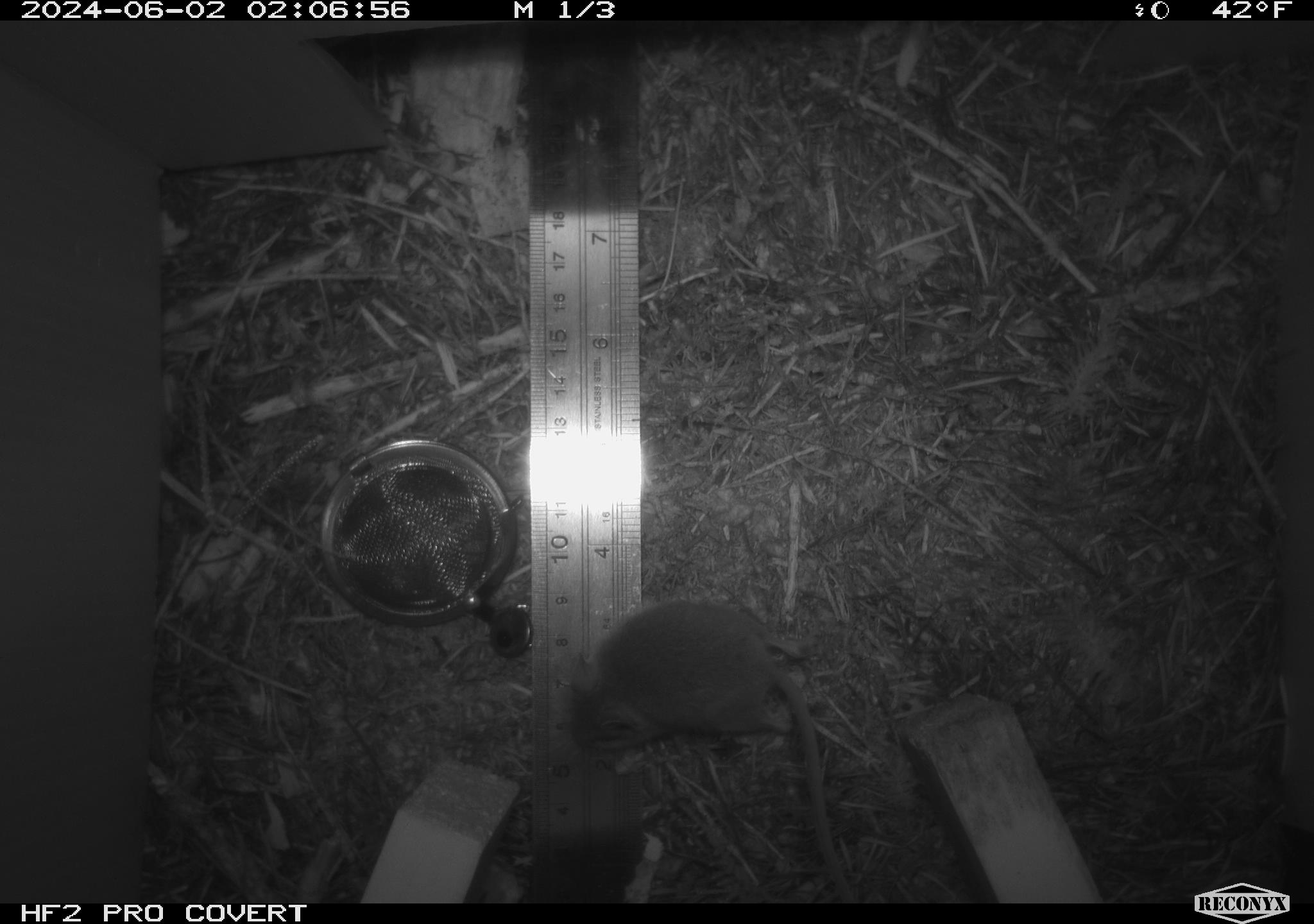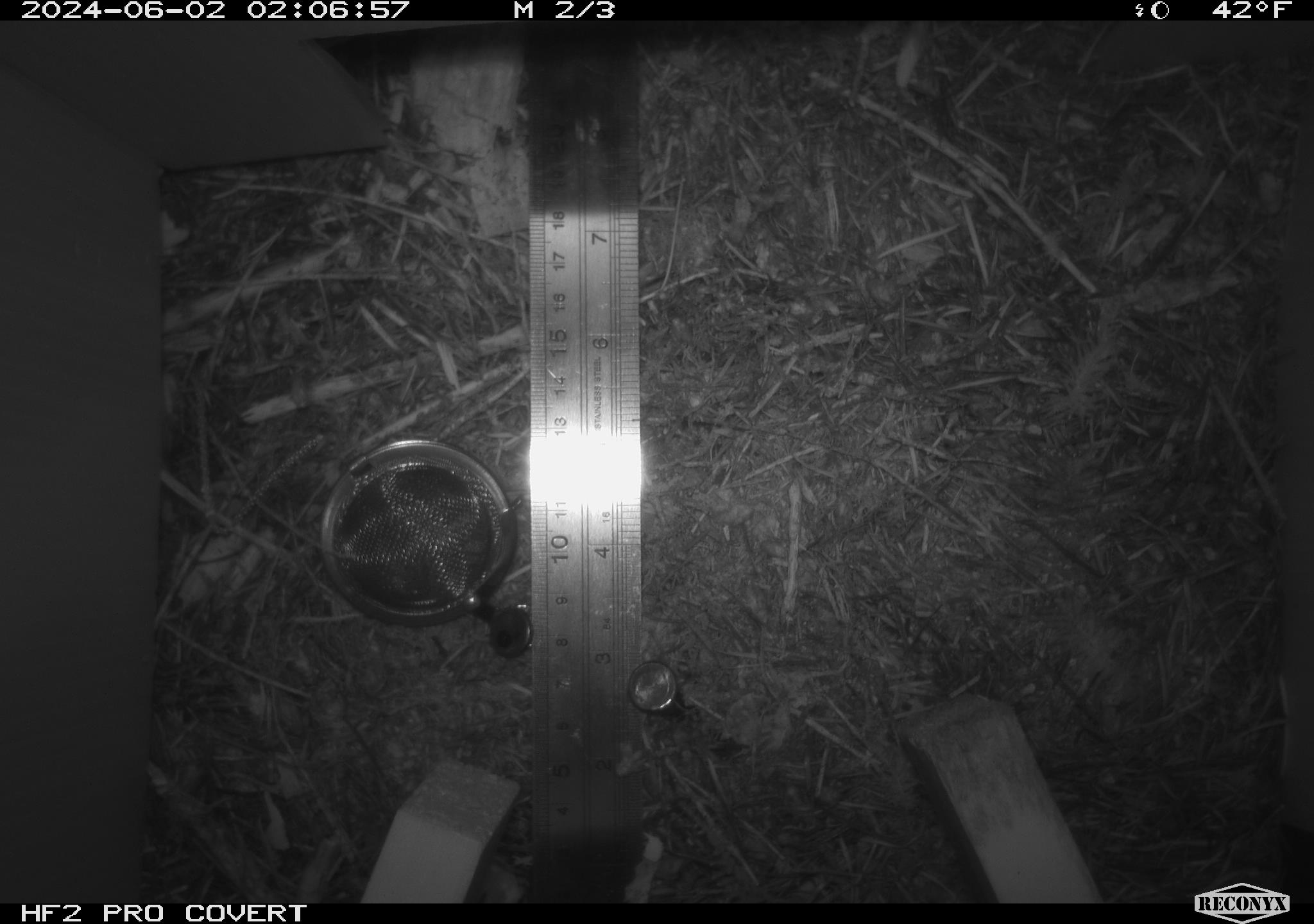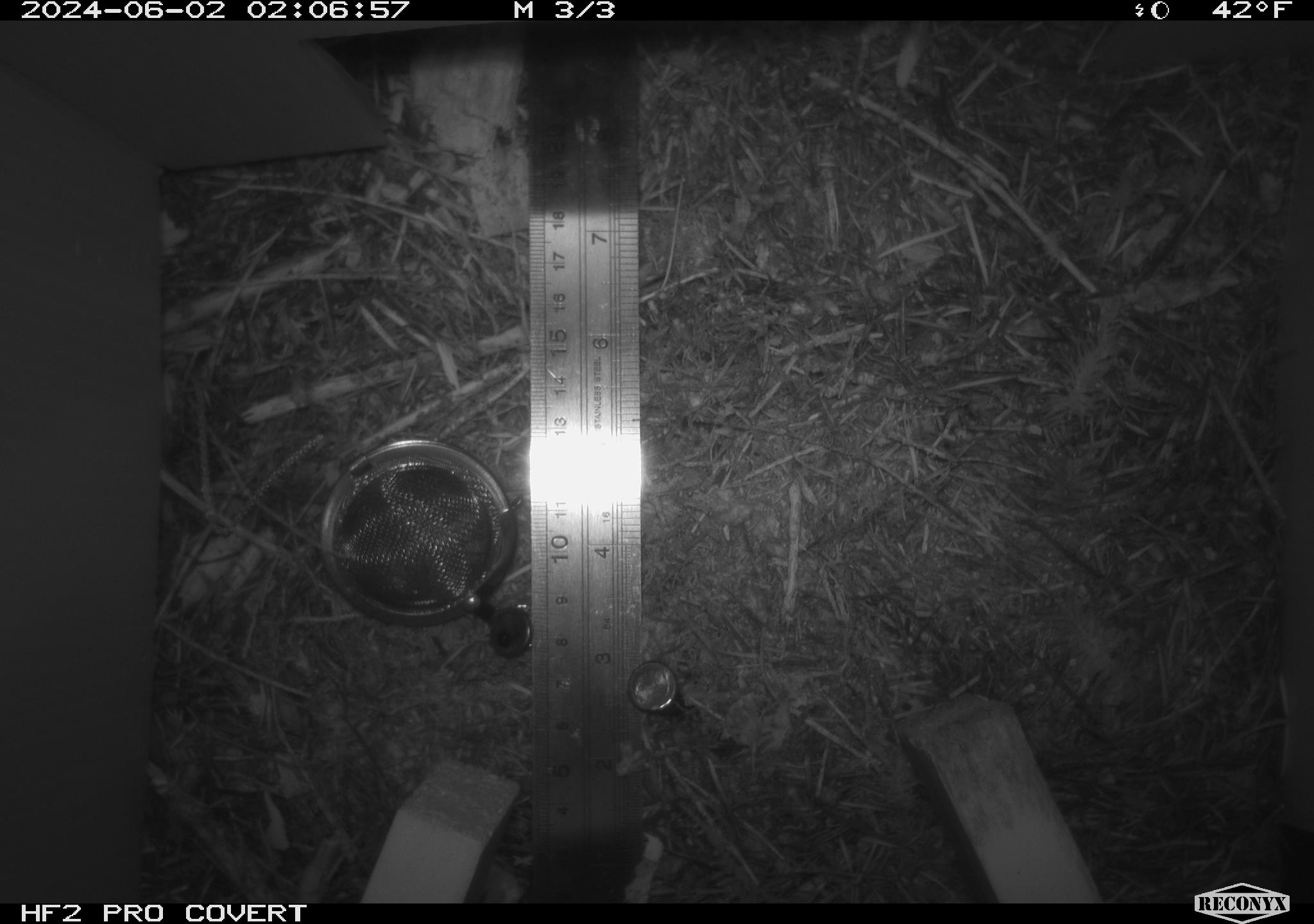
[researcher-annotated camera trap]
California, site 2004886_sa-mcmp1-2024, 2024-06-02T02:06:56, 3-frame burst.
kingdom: Animalia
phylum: Chordata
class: Mammalia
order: Rodentia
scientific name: Rodentia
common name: mouse species